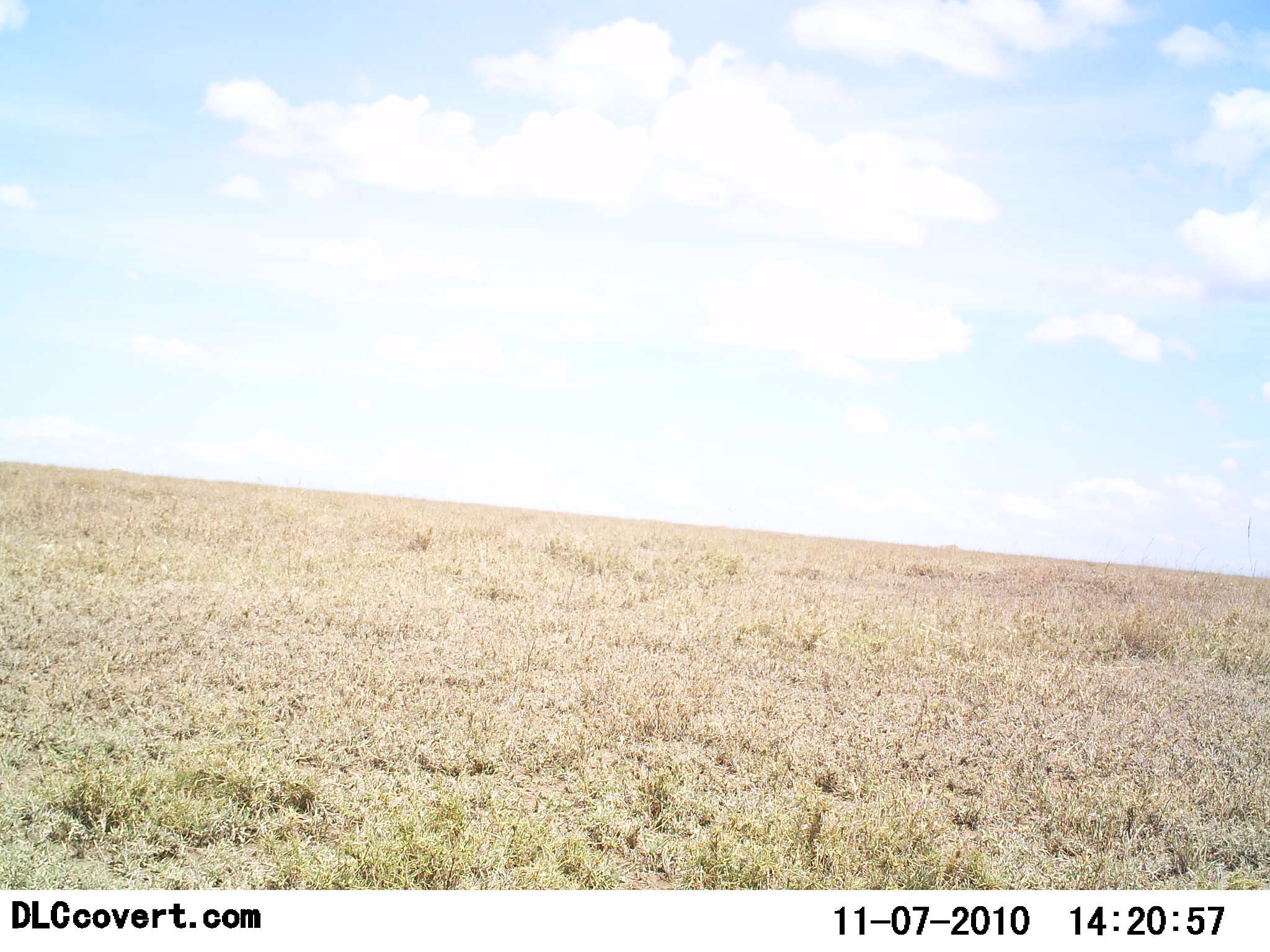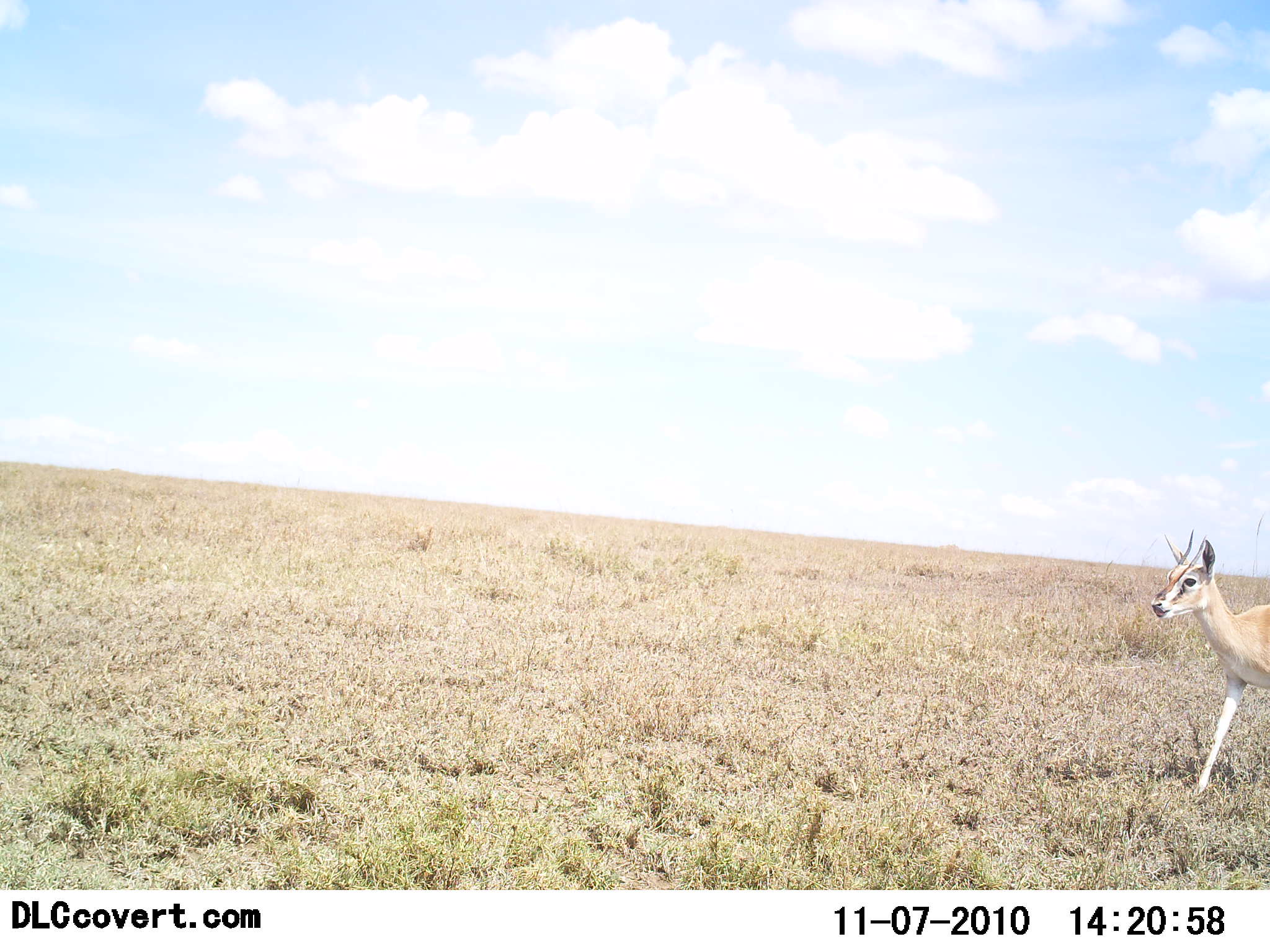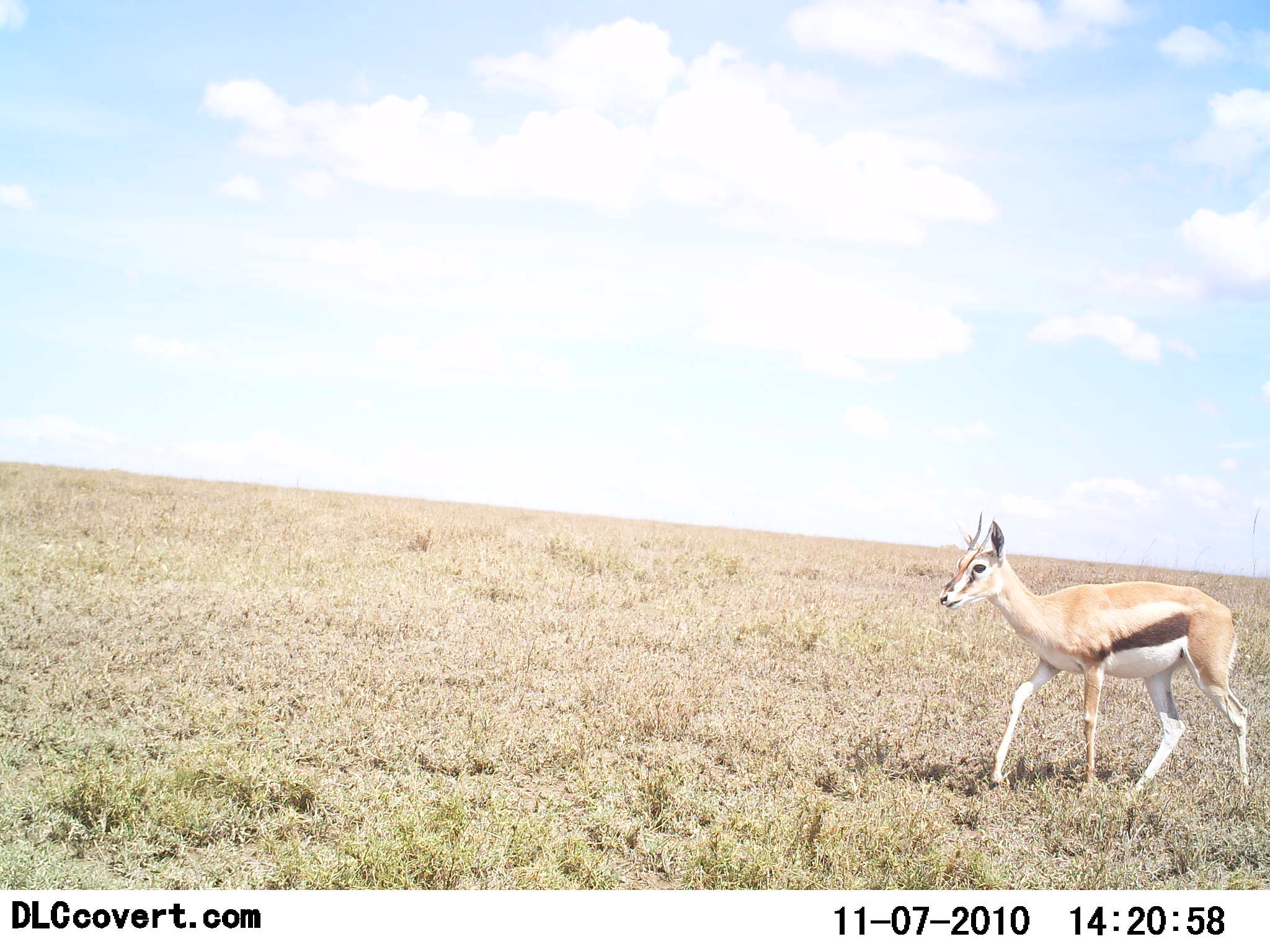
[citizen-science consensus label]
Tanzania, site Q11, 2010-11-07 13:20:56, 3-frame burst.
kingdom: Animalia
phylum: Chordata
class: Mammalia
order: Artiodactyla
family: Bovidae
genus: Eudorcas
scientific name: Eudorcas thomsonii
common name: thomson's gazelle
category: gazellethomsons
Gazellethomsons (thomson's gazelle) (Eudorcas thomsonii), count 1. Behavior (volunteer vote fractions): standing 0%, resting 0%, moving 100%, interacting 0%. Young present (vote fraction): 0%. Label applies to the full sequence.